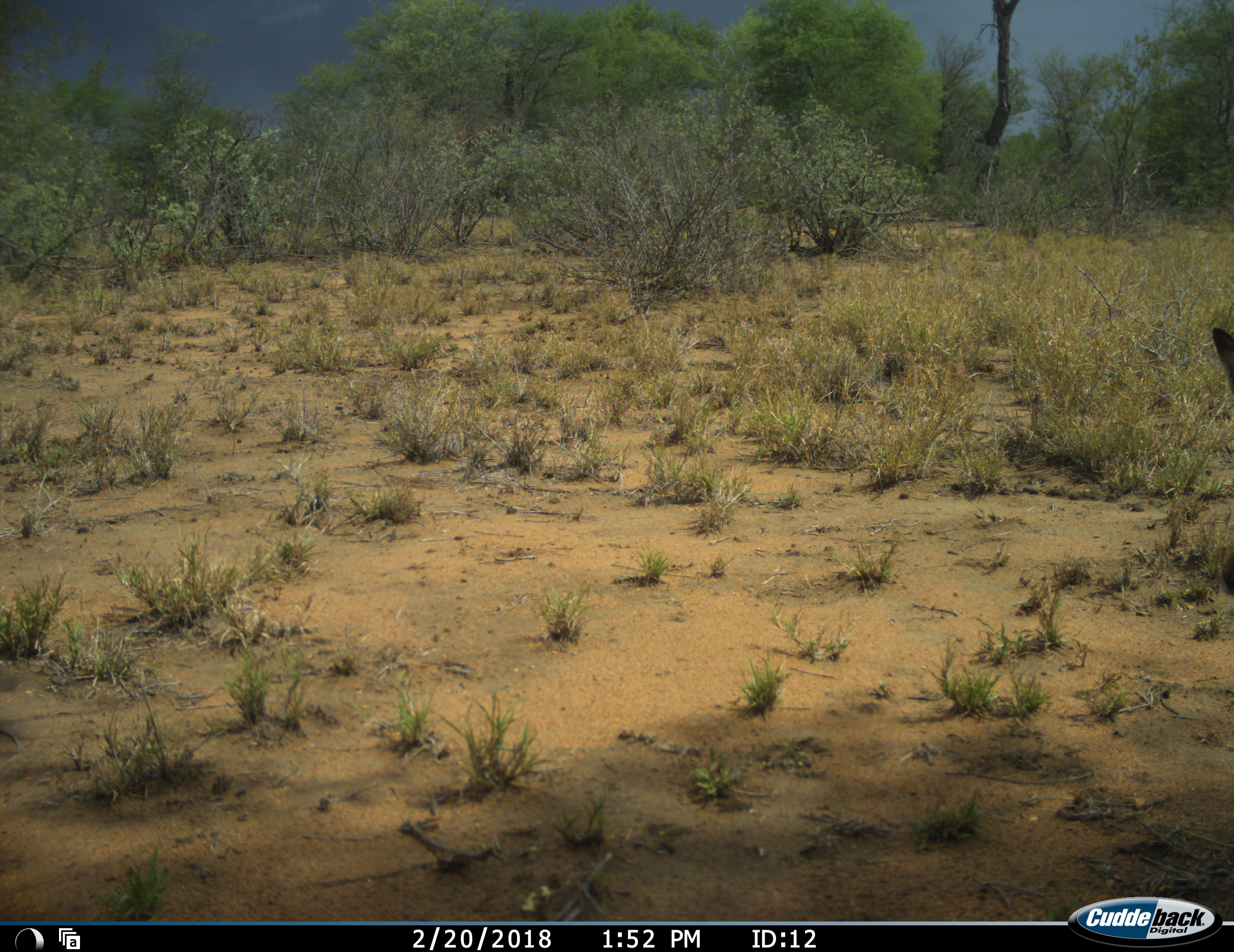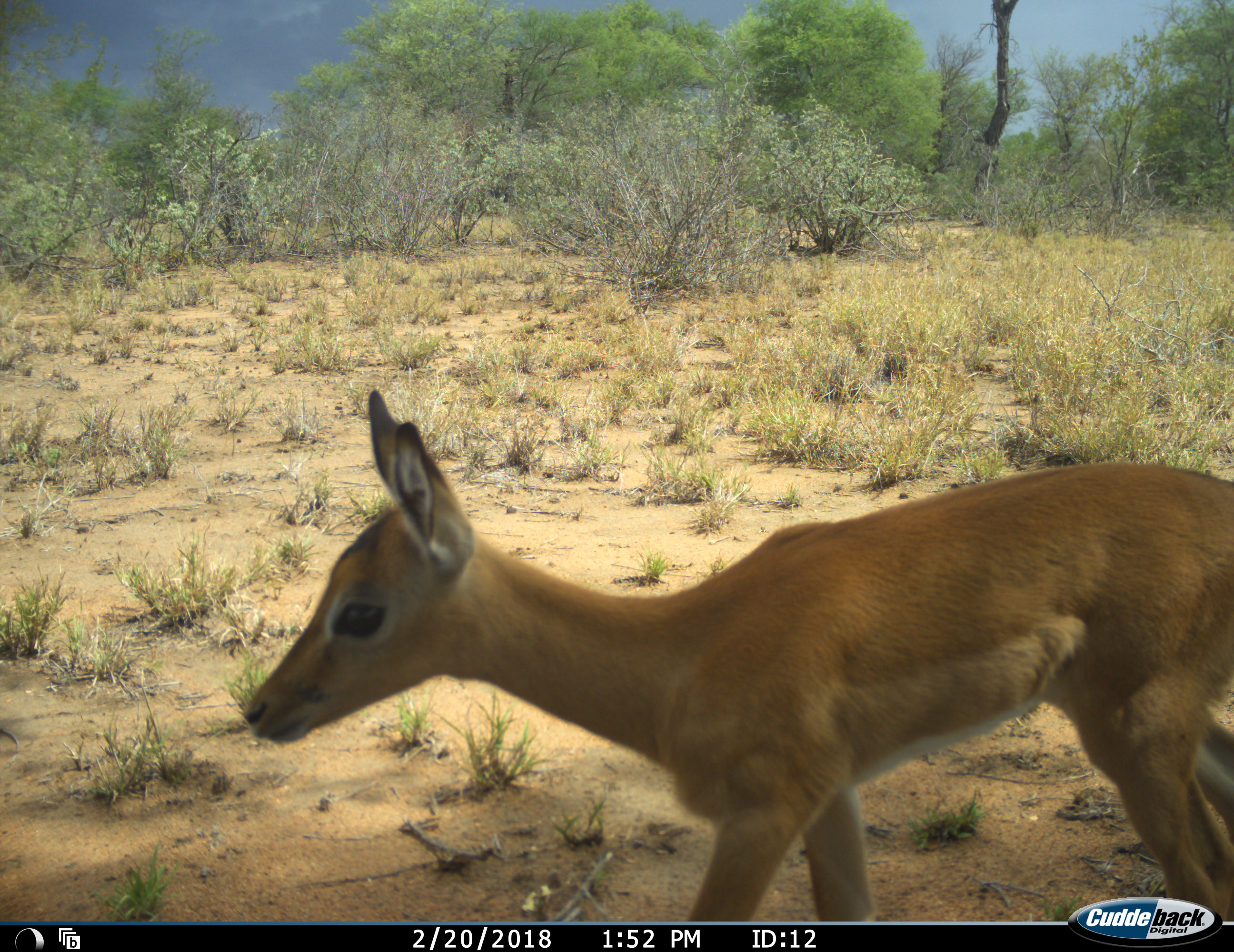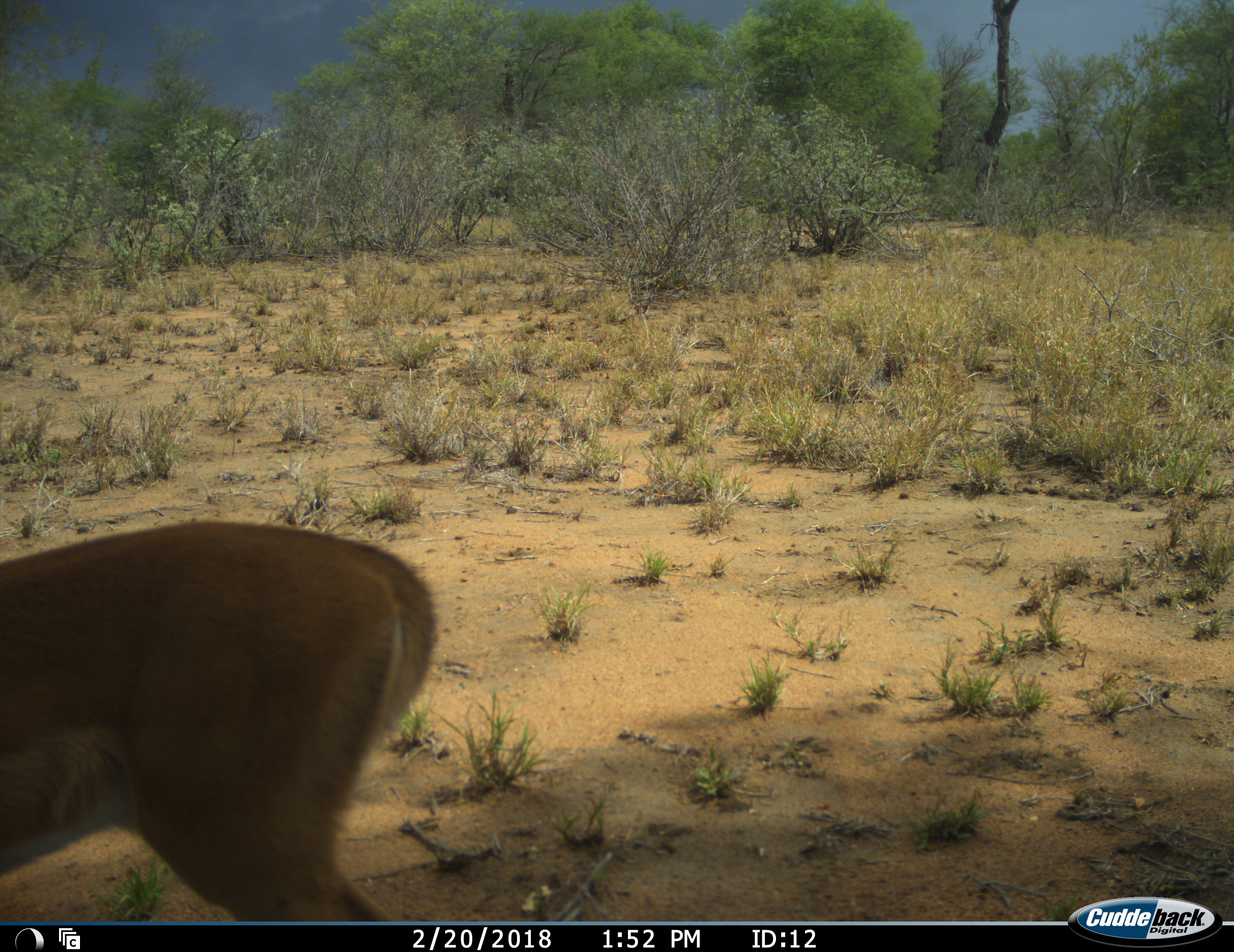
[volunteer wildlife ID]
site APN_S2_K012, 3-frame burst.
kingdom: Animalia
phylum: Chordata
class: Mammalia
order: Artiodactyla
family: Bovidae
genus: Aepyceros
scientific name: Aepyceros melampus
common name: impala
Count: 1.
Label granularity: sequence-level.